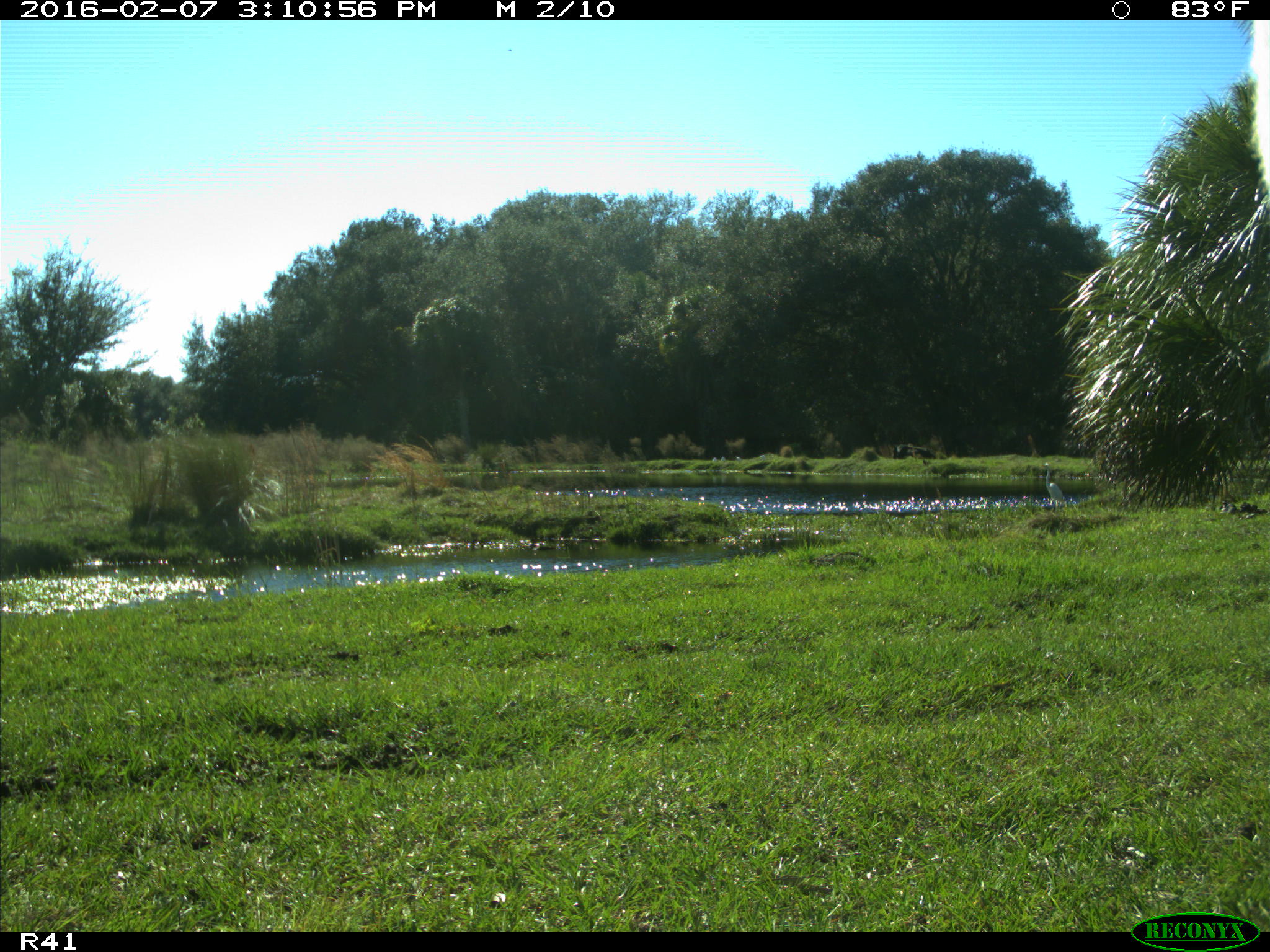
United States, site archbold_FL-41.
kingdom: Animalia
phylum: Chordata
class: Mammalia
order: Artiodactyla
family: Bovidae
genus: Bos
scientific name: Bos taurus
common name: domestic cow